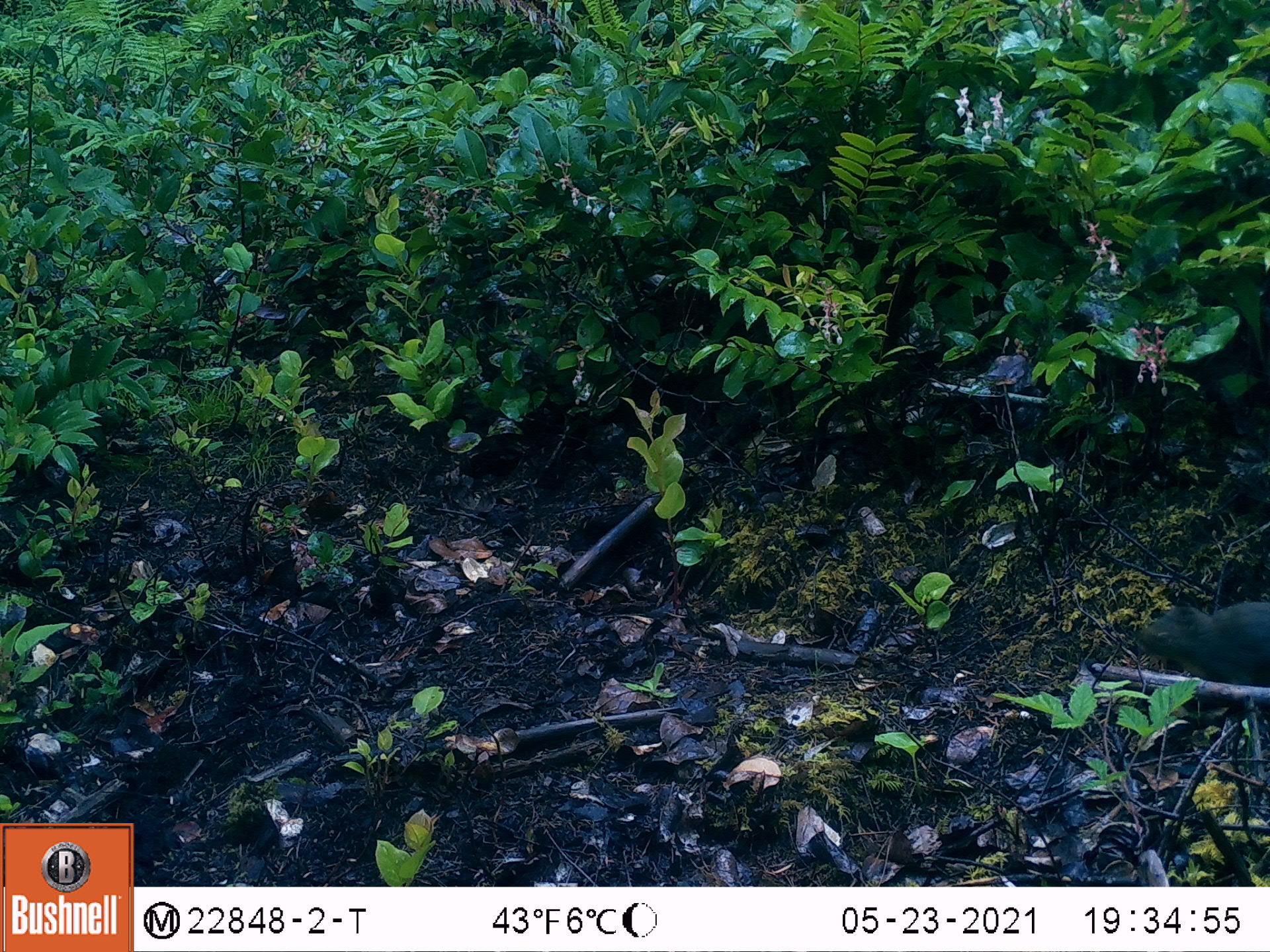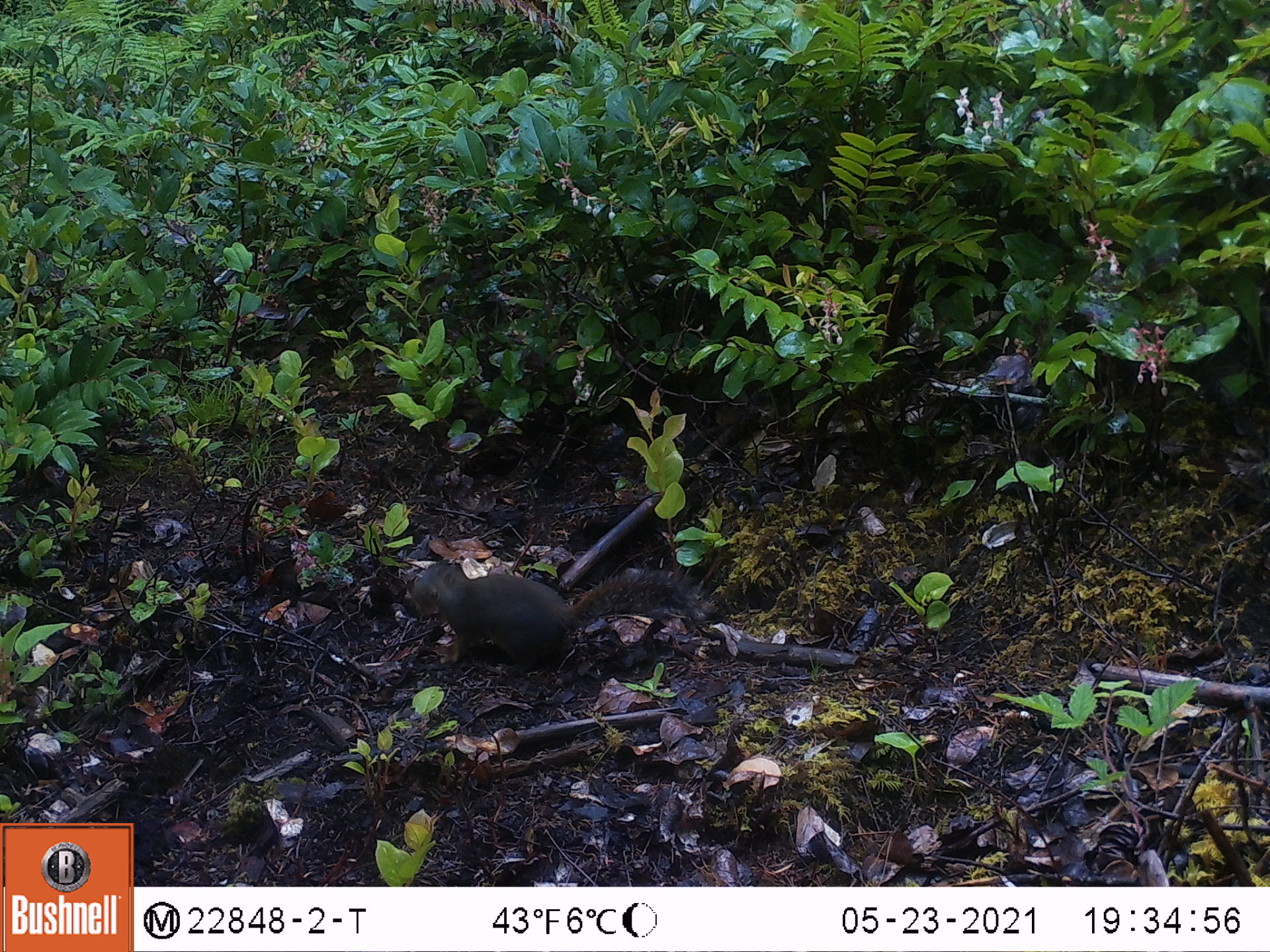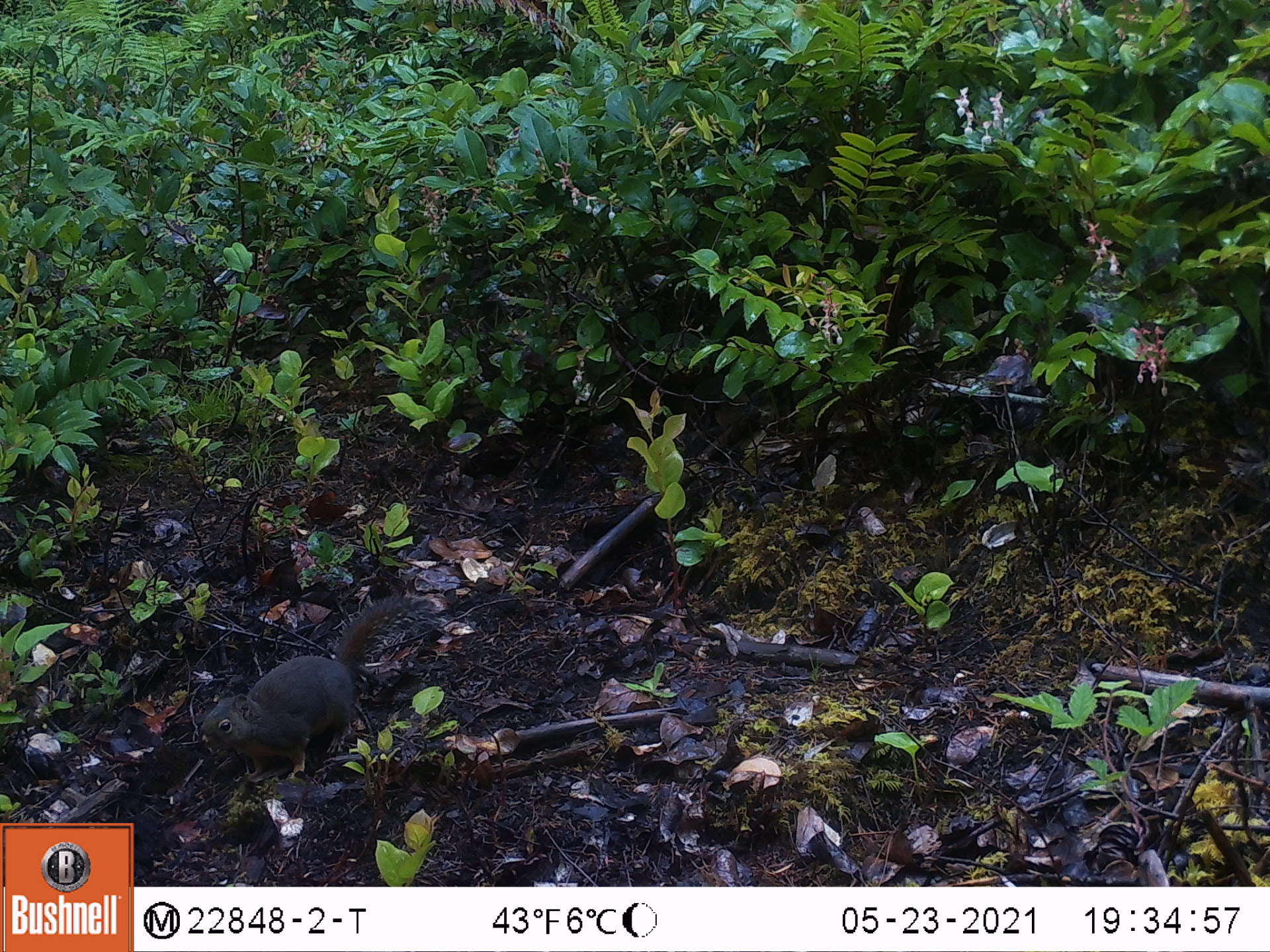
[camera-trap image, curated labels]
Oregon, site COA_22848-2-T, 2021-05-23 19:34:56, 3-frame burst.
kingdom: Animalia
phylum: Chordata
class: Mammalia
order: Rodentia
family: Sciuridae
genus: Tamiasciurus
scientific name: Tamiasciurus douglasii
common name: douglas squirrel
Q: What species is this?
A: Douglas squirrel (Tamiasciurus douglasii).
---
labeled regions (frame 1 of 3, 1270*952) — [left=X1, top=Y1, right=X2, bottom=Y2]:
douglas squirrel: [left=1130, top=590, right=1268, bottom=697]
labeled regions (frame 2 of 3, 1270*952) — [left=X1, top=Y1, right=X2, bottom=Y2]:
douglas squirrel: [left=409, top=551, right=714, bottom=683]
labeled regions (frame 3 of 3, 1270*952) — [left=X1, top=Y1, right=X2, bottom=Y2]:
douglas squirrel: [left=191, top=585, right=449, bottom=798]